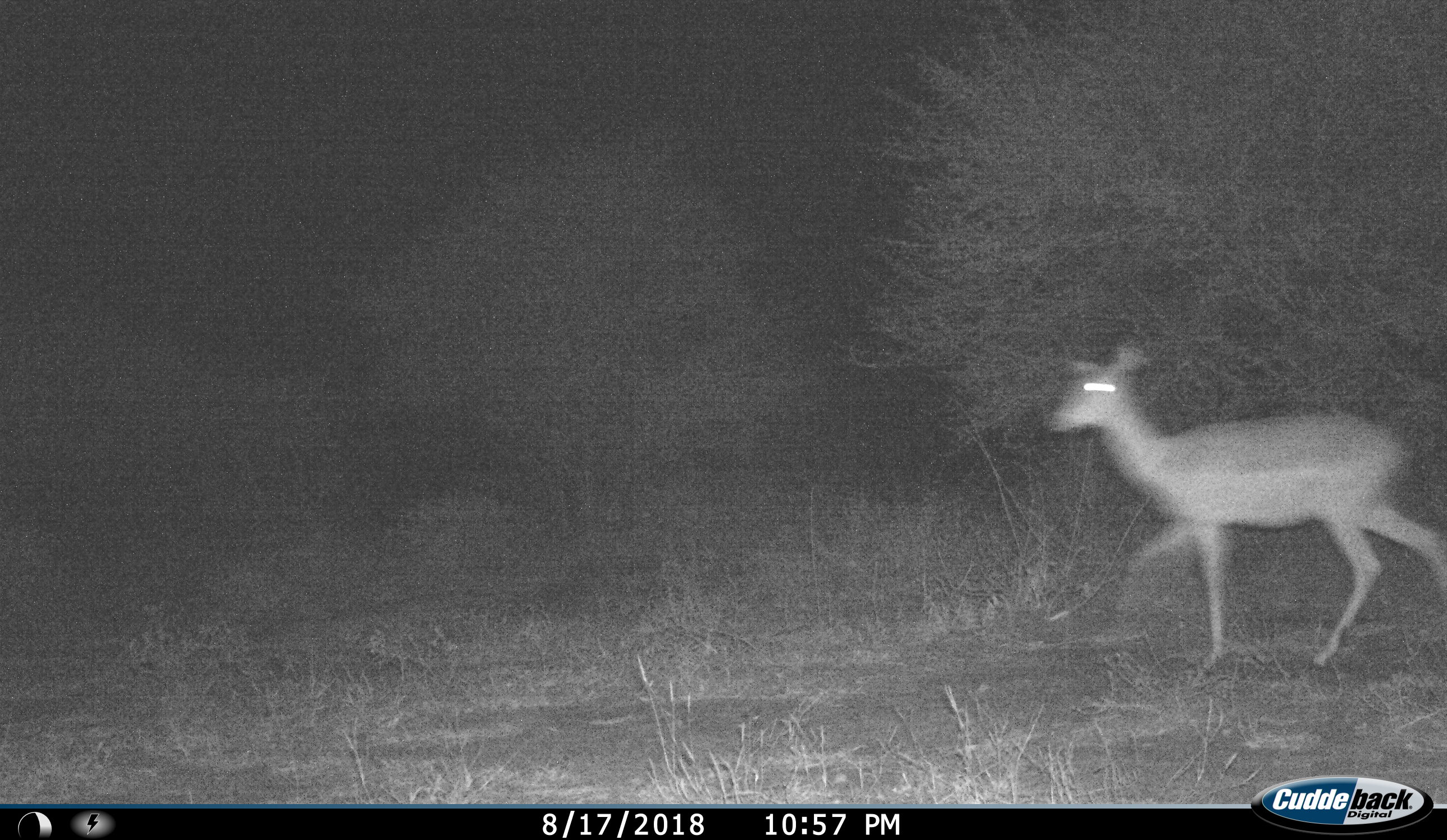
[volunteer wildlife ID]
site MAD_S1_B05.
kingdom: Animalia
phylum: Chordata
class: Mammalia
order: Artiodactyla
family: Bovidae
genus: Aepyceros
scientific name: Aepyceros melampus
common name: impala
Impala (Aepyceros melampus), count 1. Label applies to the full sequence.